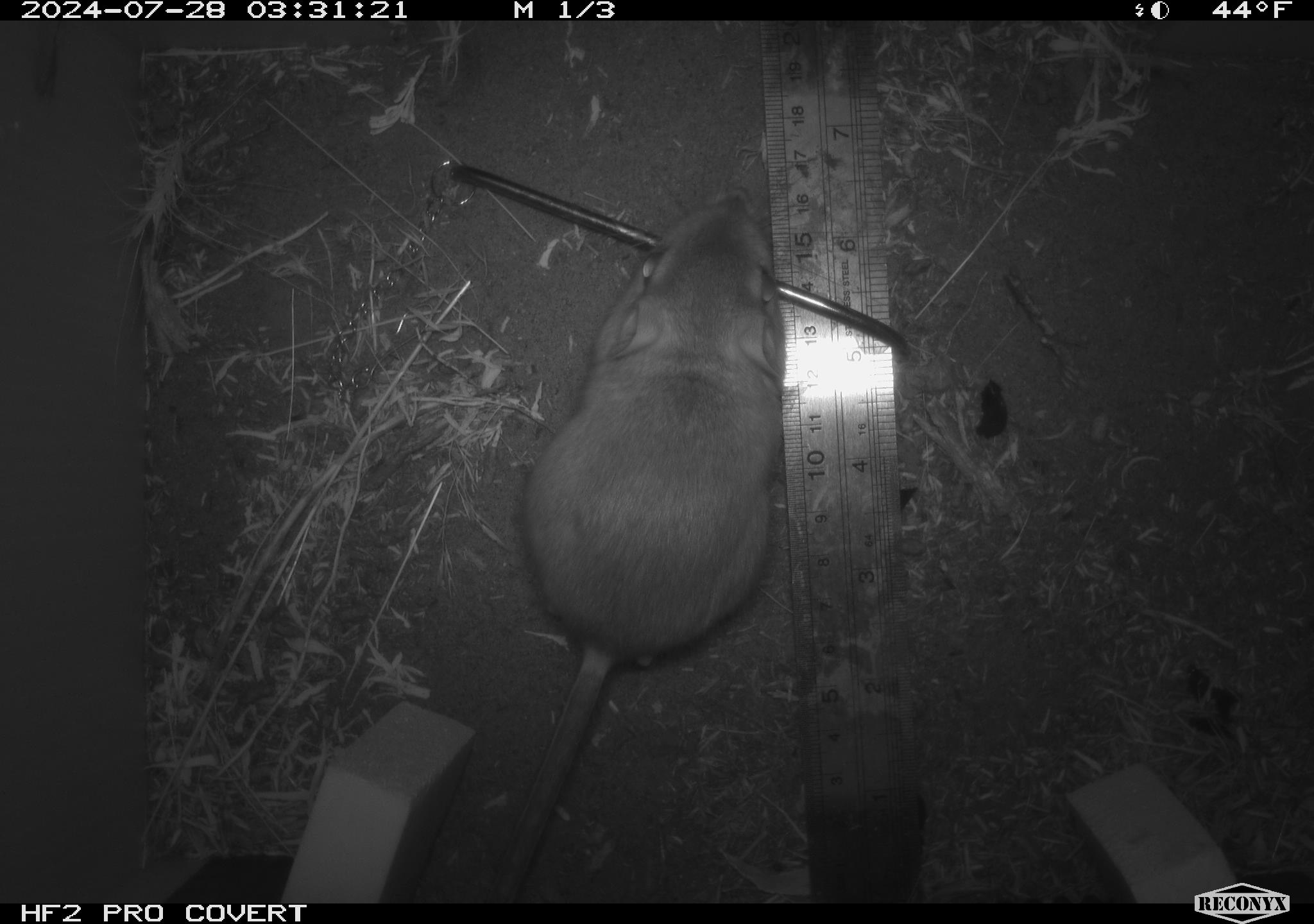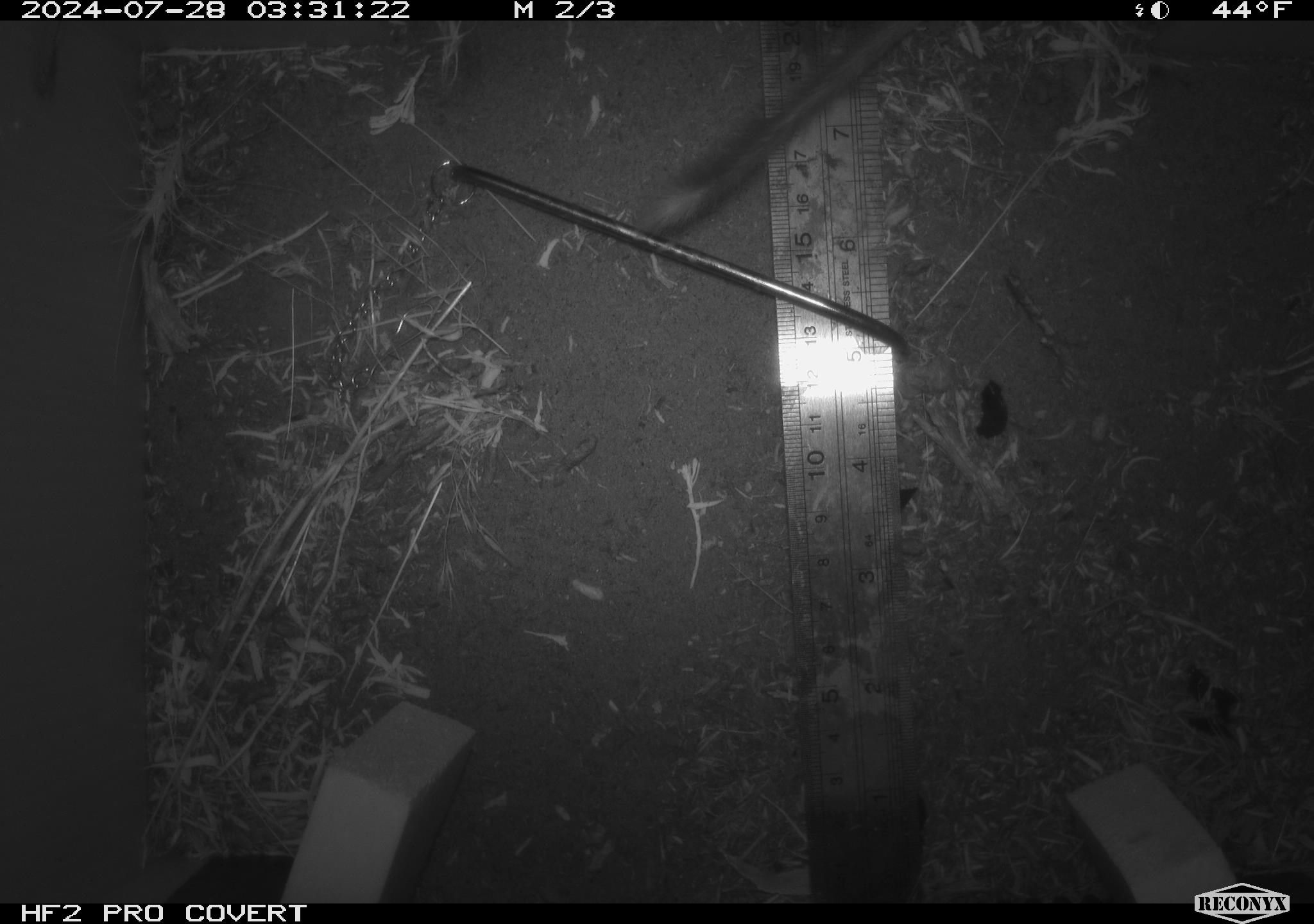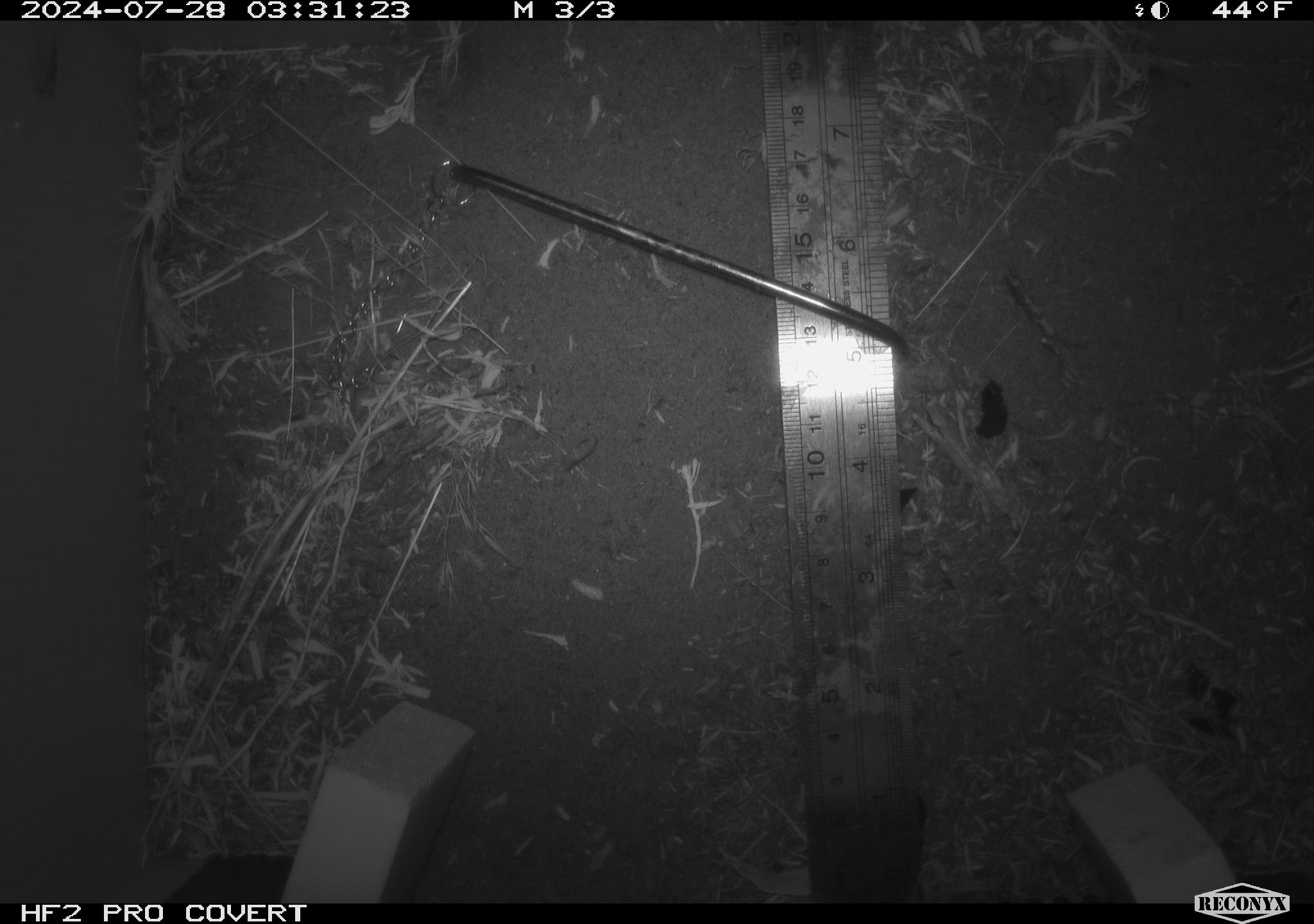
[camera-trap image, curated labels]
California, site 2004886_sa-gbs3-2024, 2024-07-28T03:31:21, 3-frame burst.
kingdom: Animalia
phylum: Chordata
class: Mammalia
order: Rodentia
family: Heteromyidae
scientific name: Heteromyidae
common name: kangaroo rats and pocket mice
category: heteromyidae family